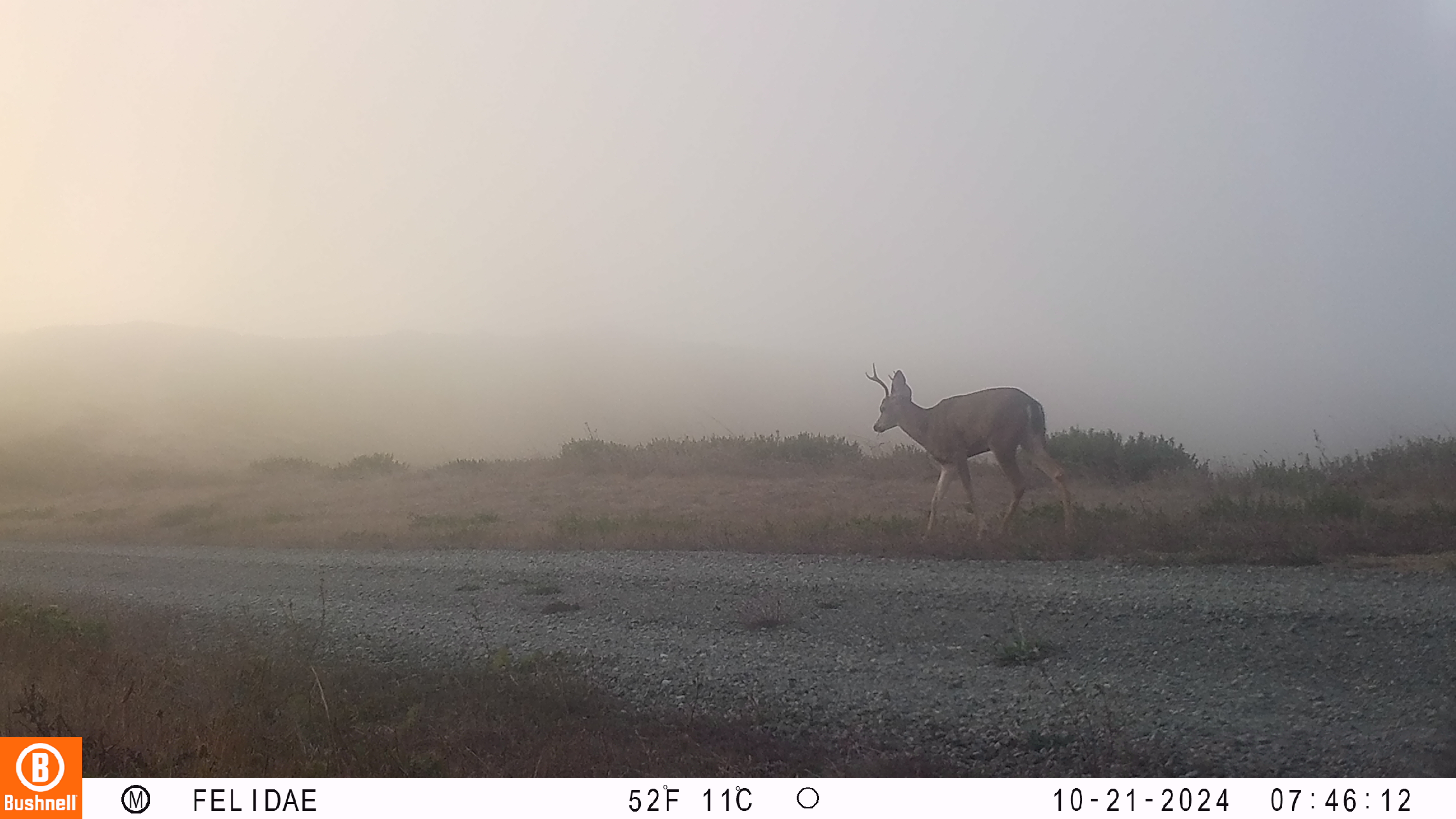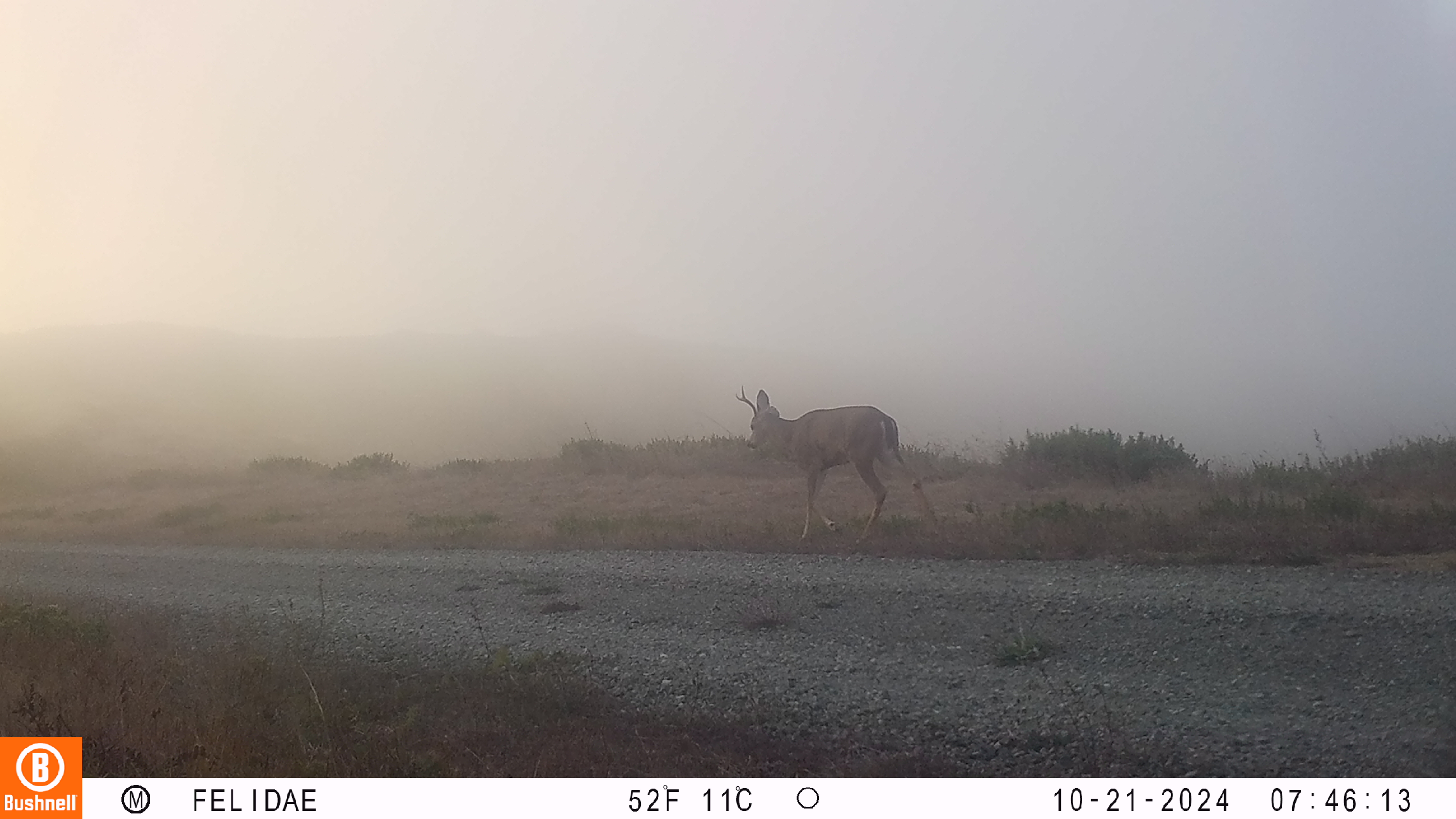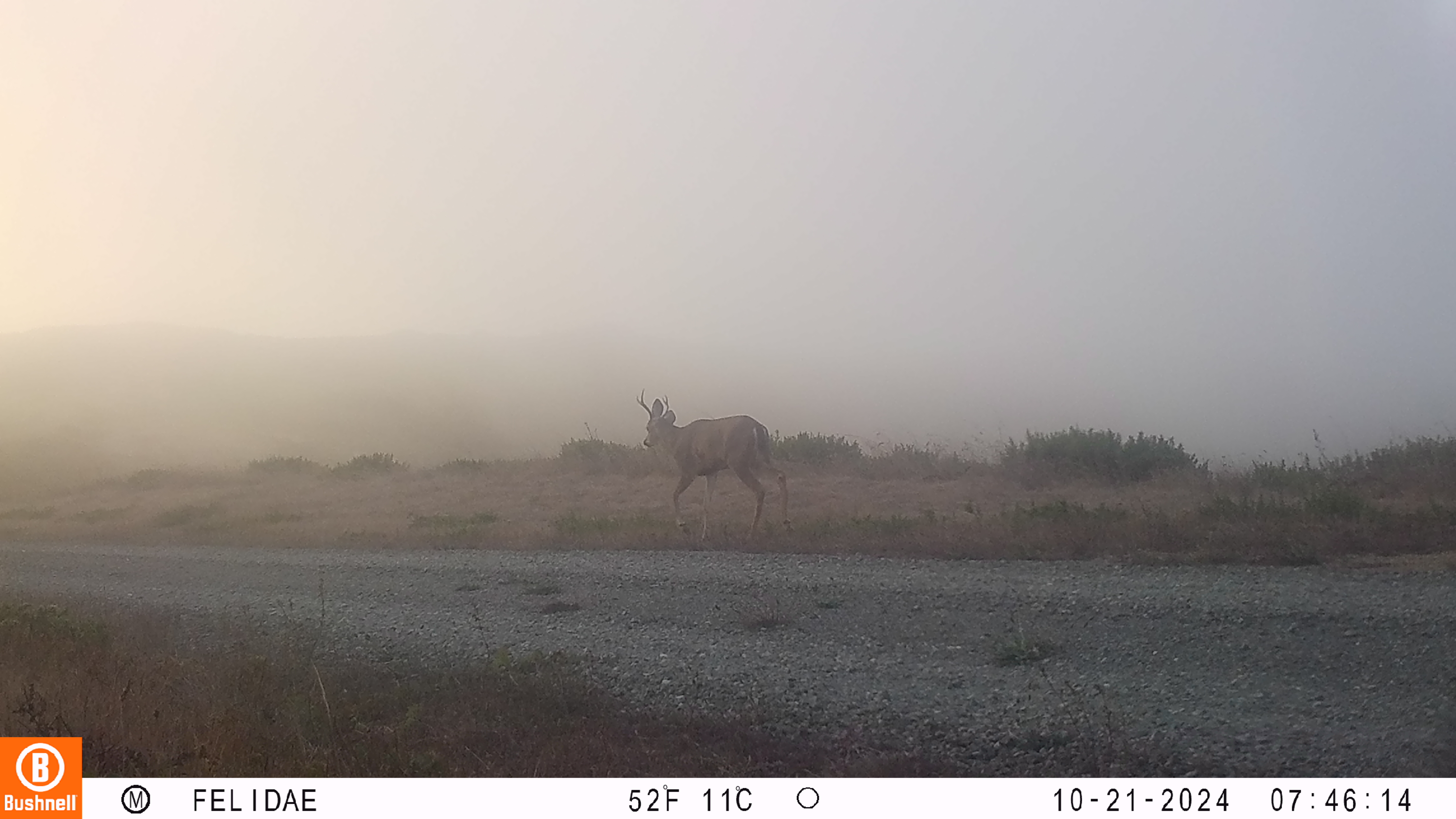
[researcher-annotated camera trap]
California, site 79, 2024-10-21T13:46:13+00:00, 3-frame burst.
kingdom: Animalia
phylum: Chordata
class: Mammalia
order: Artiodactyla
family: Cervidae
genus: Odocoileus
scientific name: Odocoileus hemionus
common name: mule deer